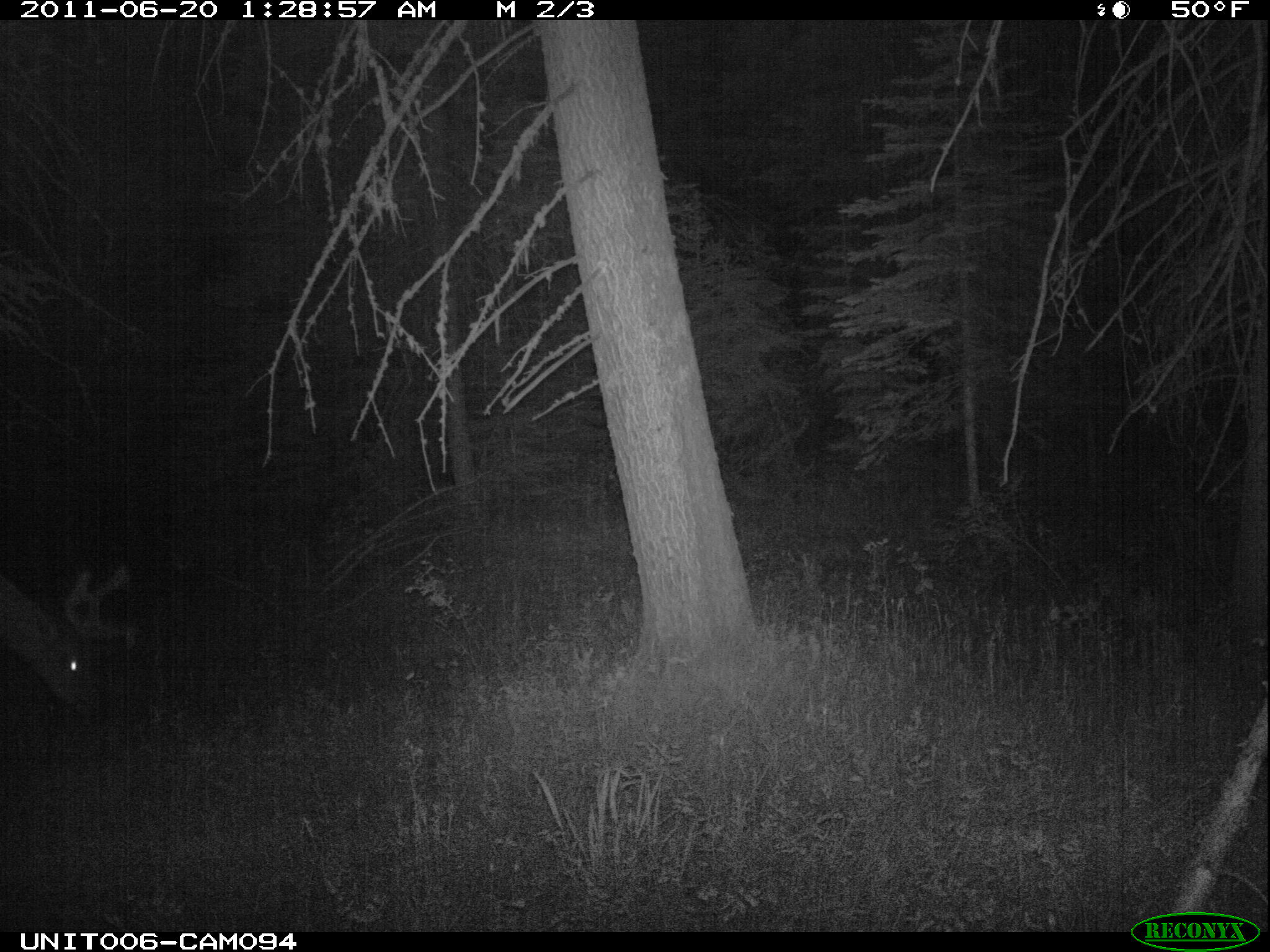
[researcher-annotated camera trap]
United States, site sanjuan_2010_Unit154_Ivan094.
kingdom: Animalia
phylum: Chordata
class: Mammalia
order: Artiodactyla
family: Cervidae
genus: Cervus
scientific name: Cervus elaphus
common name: red deer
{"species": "Cervus elaphus (red deer)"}